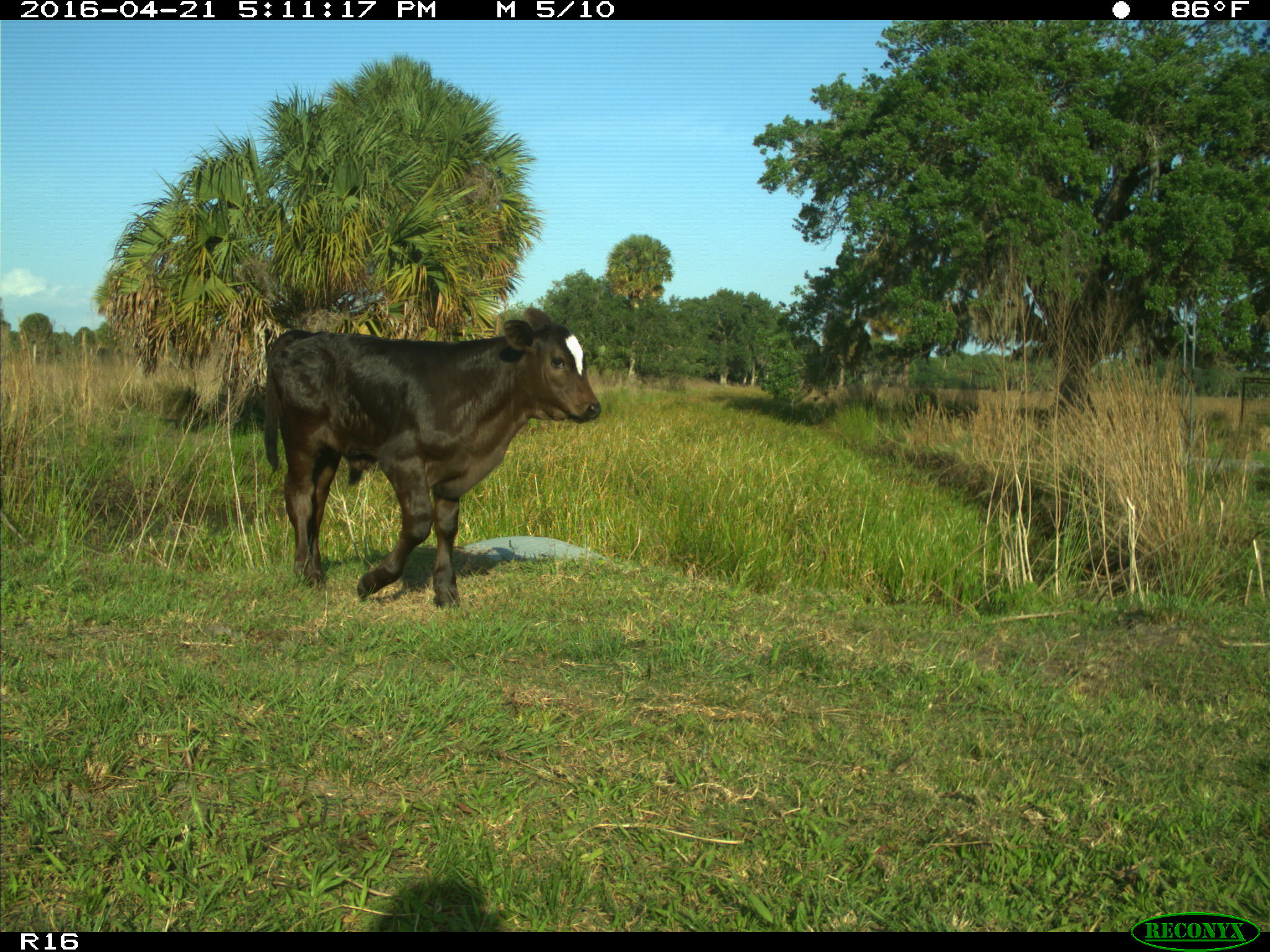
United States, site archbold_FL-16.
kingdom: Animalia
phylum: Chordata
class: Mammalia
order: Artiodactyla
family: Bovidae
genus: Bos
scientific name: Bos taurus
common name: domestic cow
Bos taurus (domestic cow).